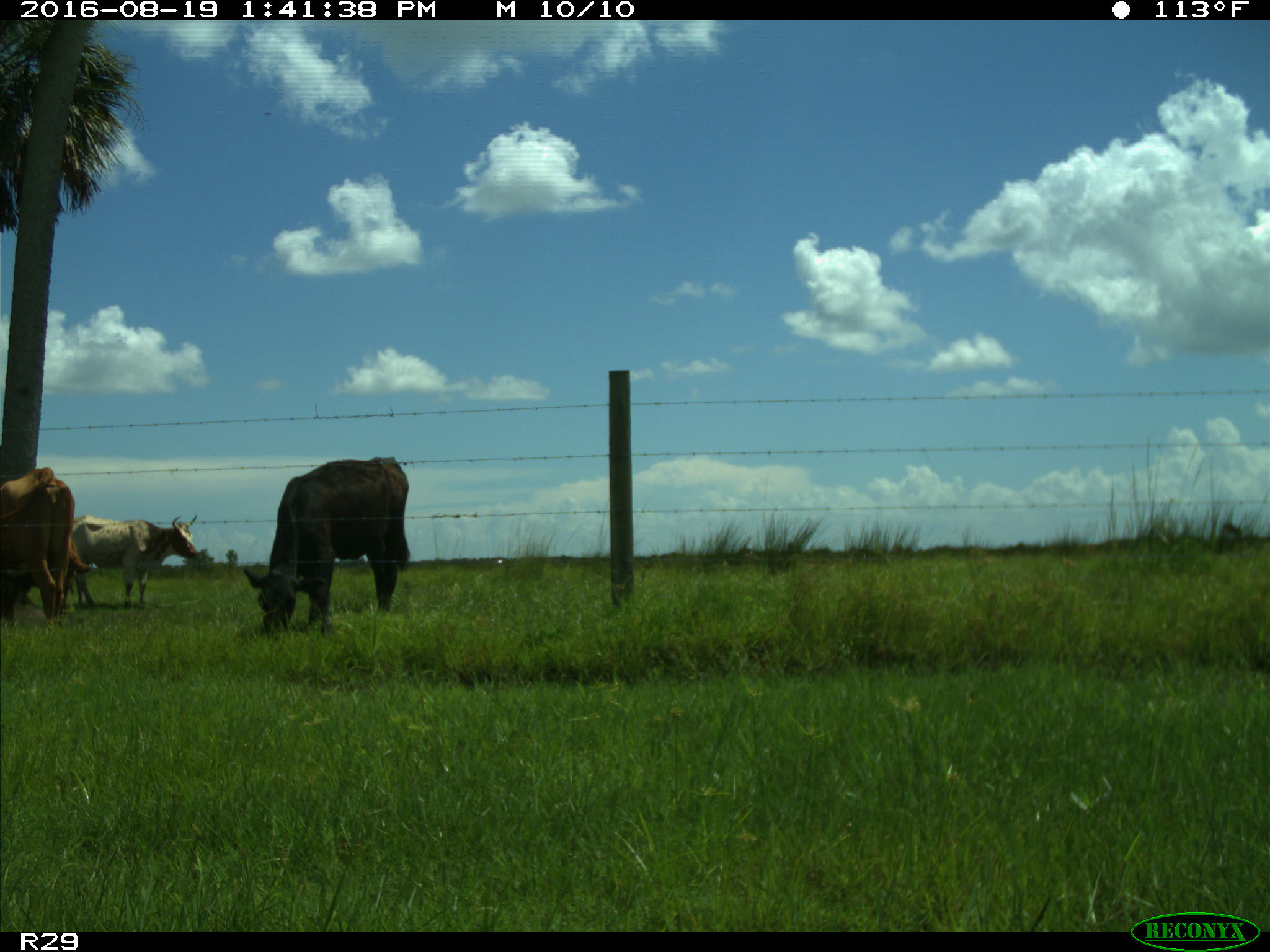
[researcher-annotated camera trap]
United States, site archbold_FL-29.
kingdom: Animalia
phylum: Chordata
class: Mammalia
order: Artiodactyla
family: Bovidae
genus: Bos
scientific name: Bos taurus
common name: domestic cow